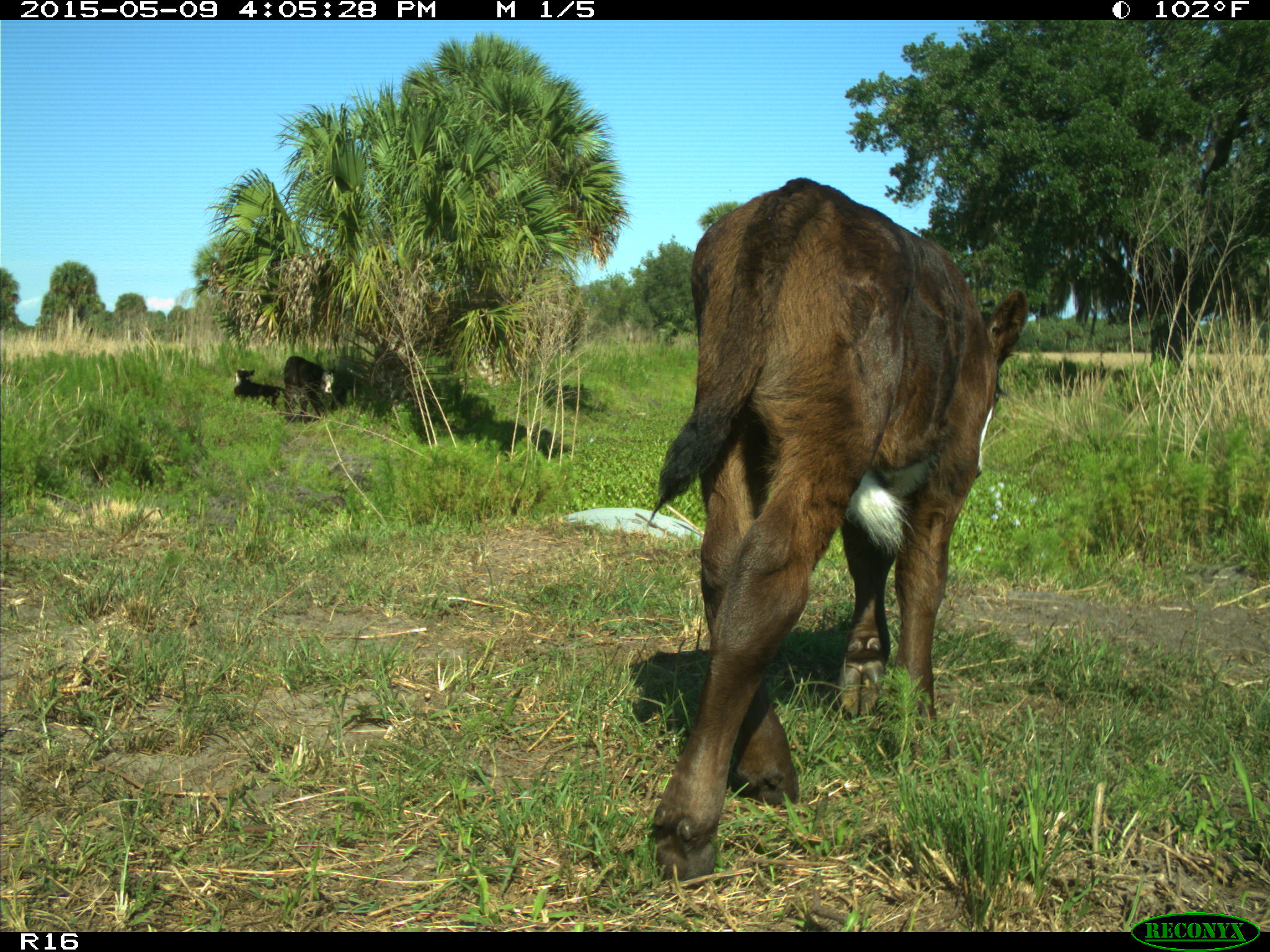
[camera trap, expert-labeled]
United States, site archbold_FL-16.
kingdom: Animalia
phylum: Chordata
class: Mammalia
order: Artiodactyla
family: Bovidae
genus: Bos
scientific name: Bos taurus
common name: domestic cow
Bos taurus (domestic cow).